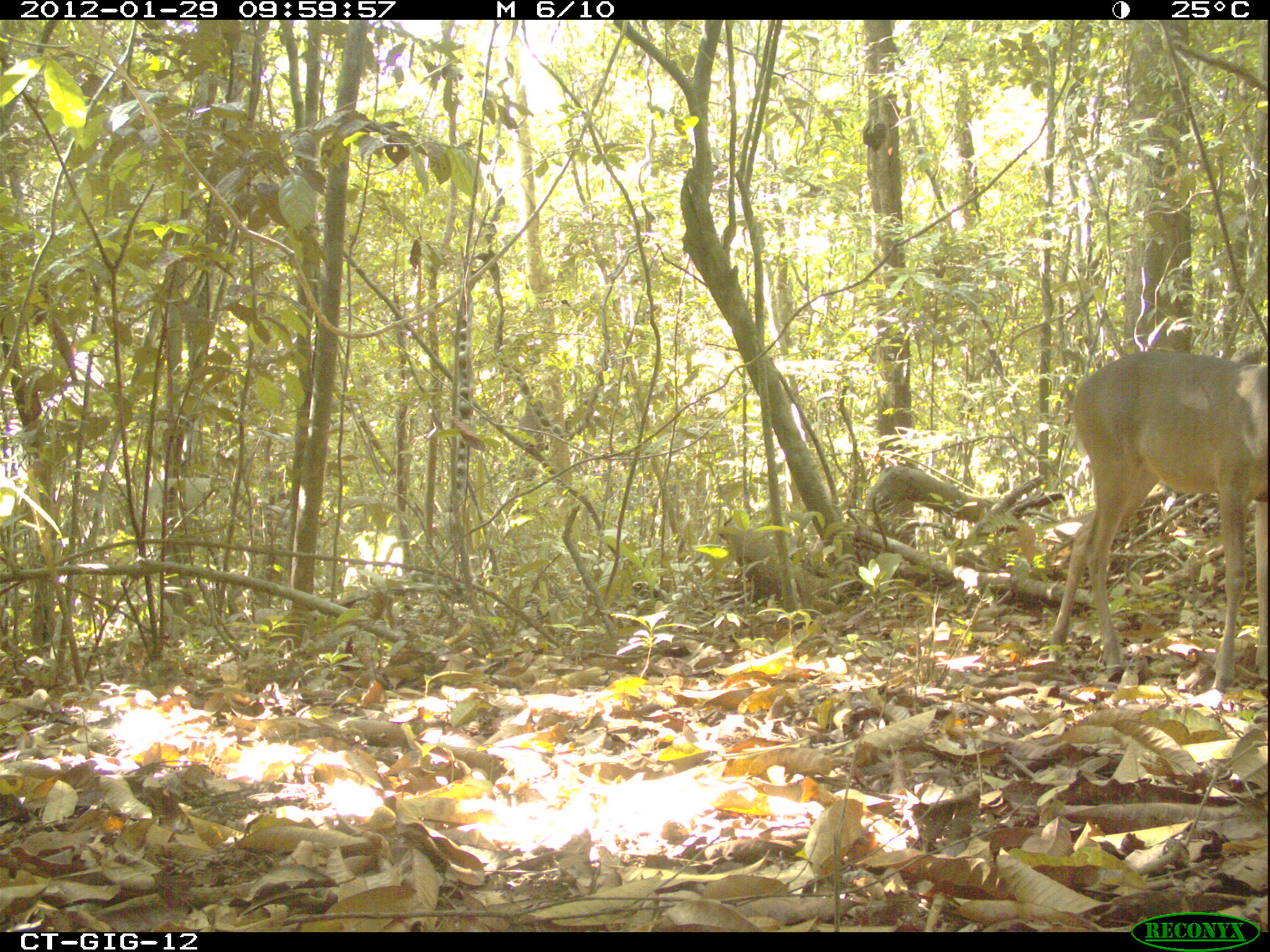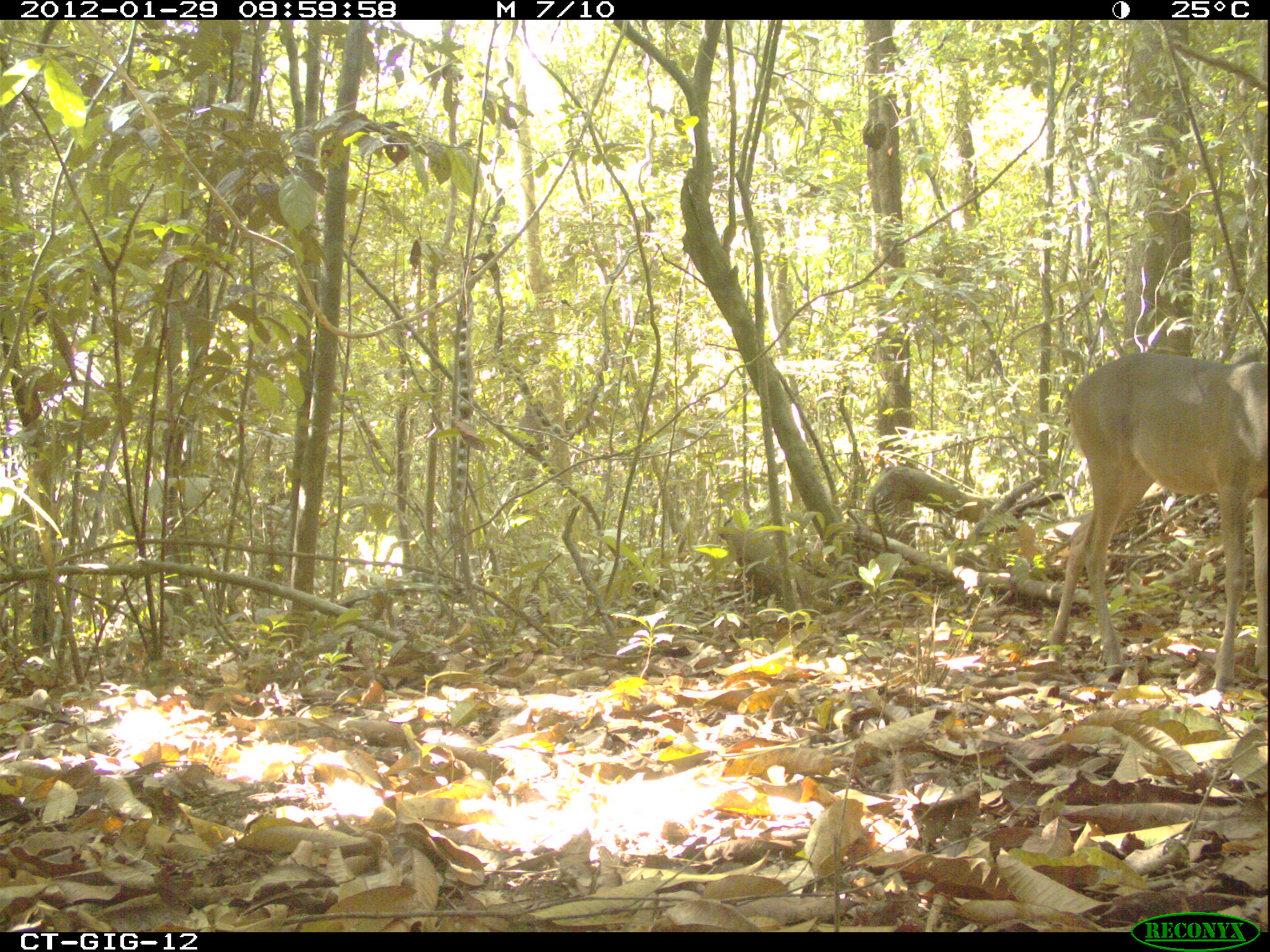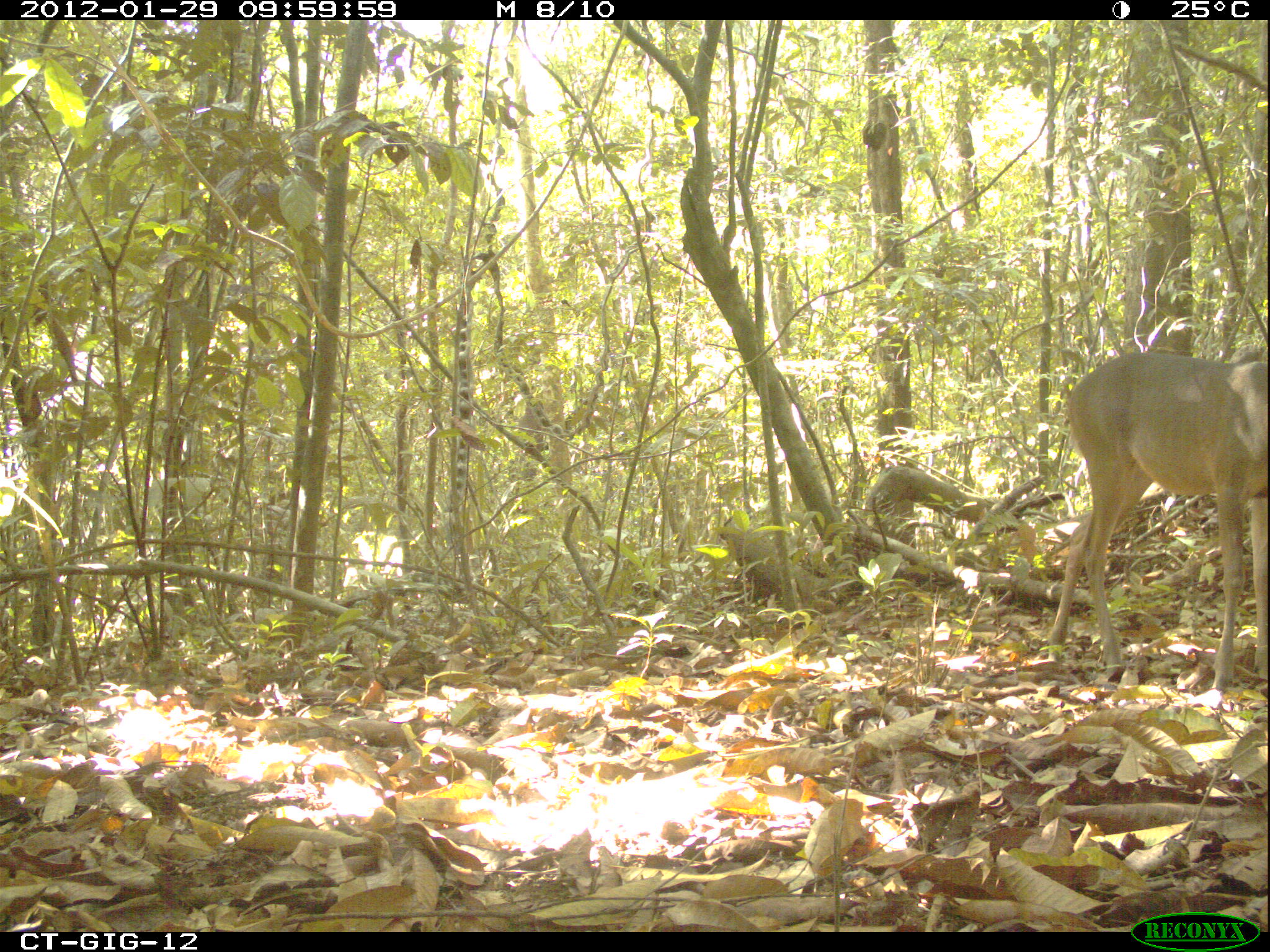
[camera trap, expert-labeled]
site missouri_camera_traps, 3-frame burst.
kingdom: Animalia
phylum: Chordata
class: Mammalia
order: Artiodactyla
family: Cervidae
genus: Odocoileus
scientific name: Odocoileus virginianus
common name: white-tailed deer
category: white tailed deer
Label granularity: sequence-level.